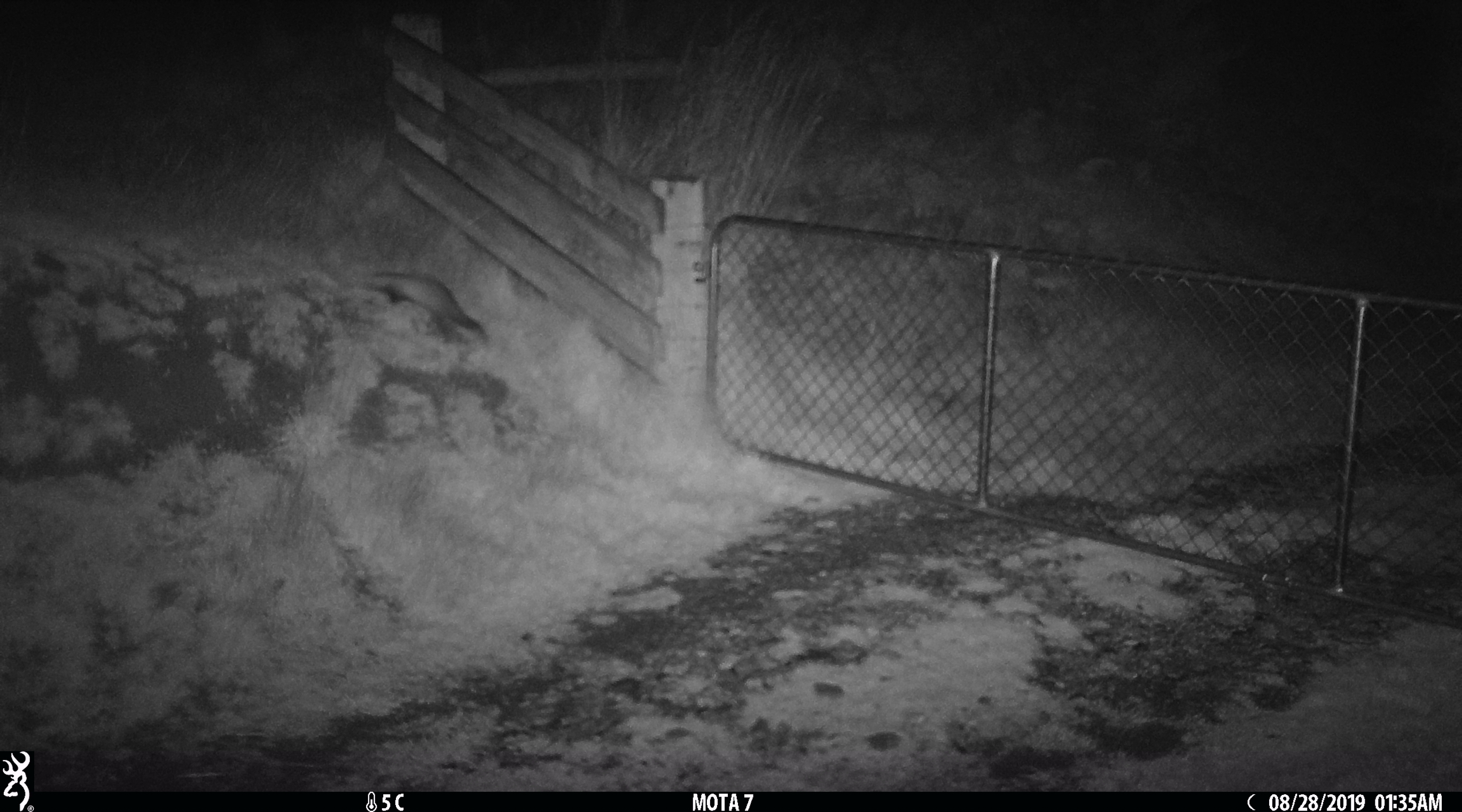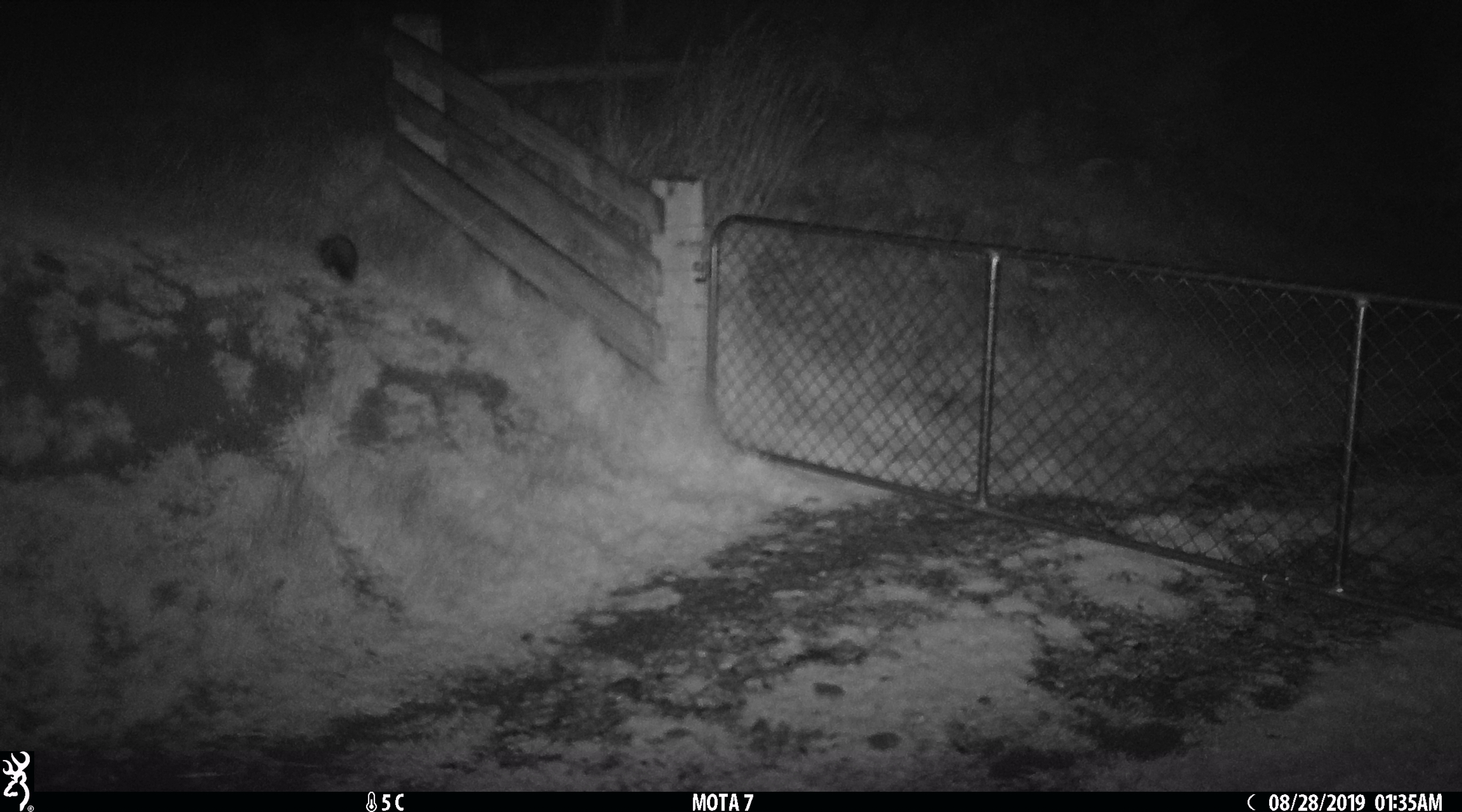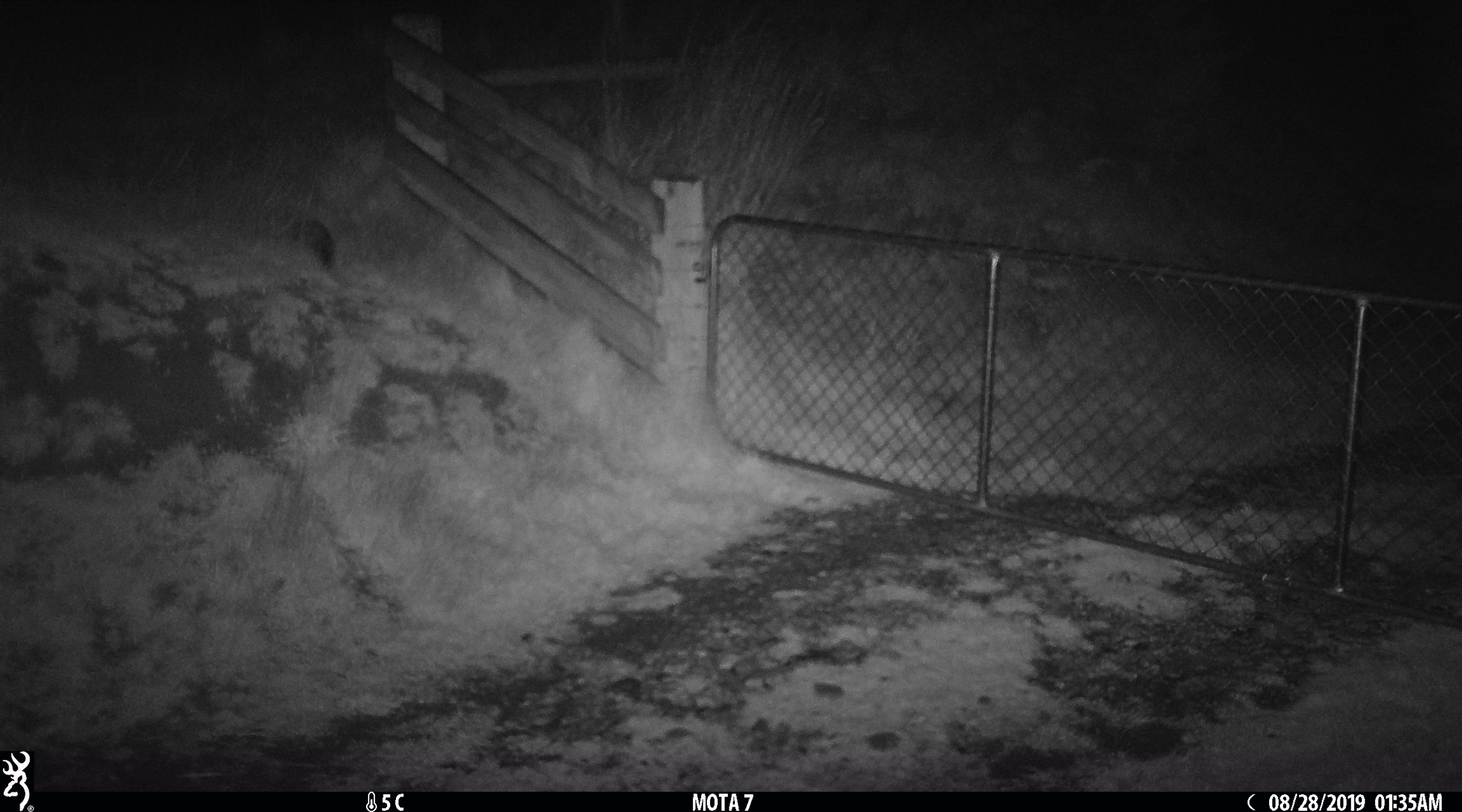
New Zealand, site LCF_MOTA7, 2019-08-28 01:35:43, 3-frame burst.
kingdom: Animalia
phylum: Chordata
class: Mammalia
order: Carnivora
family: Mustelidae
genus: Mustela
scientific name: Mustela furo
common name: ferret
Ferret (Mustela furo).